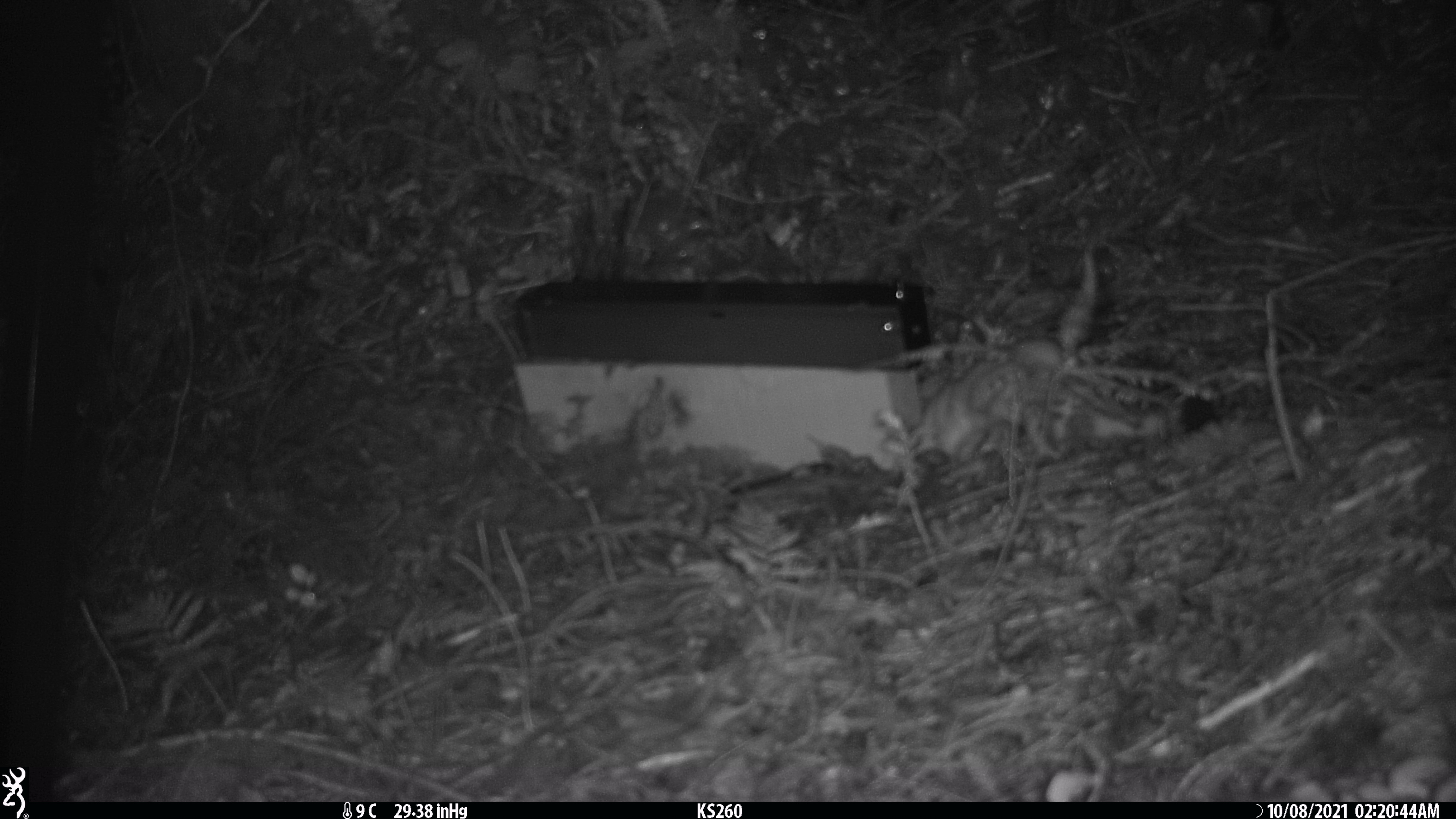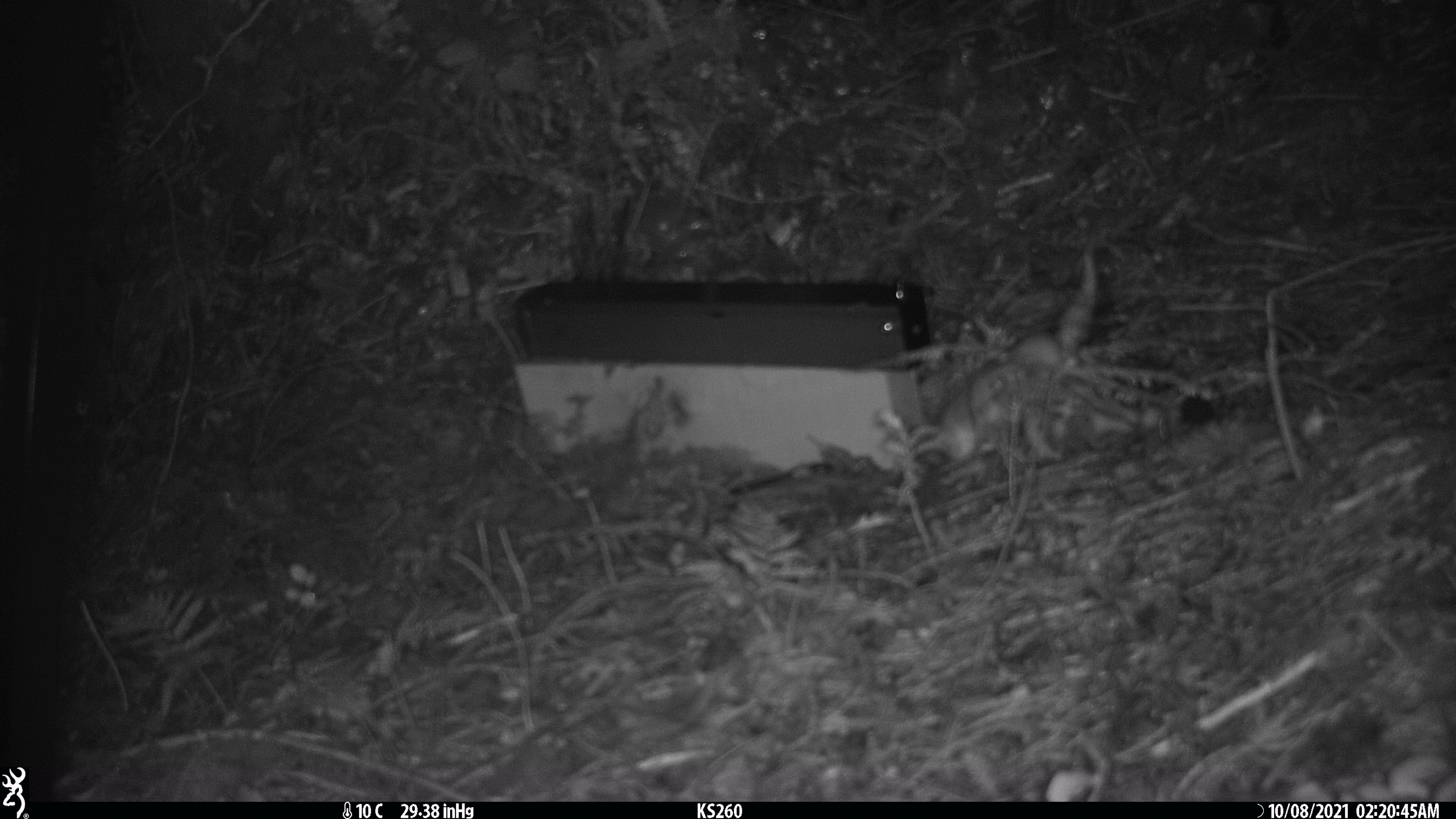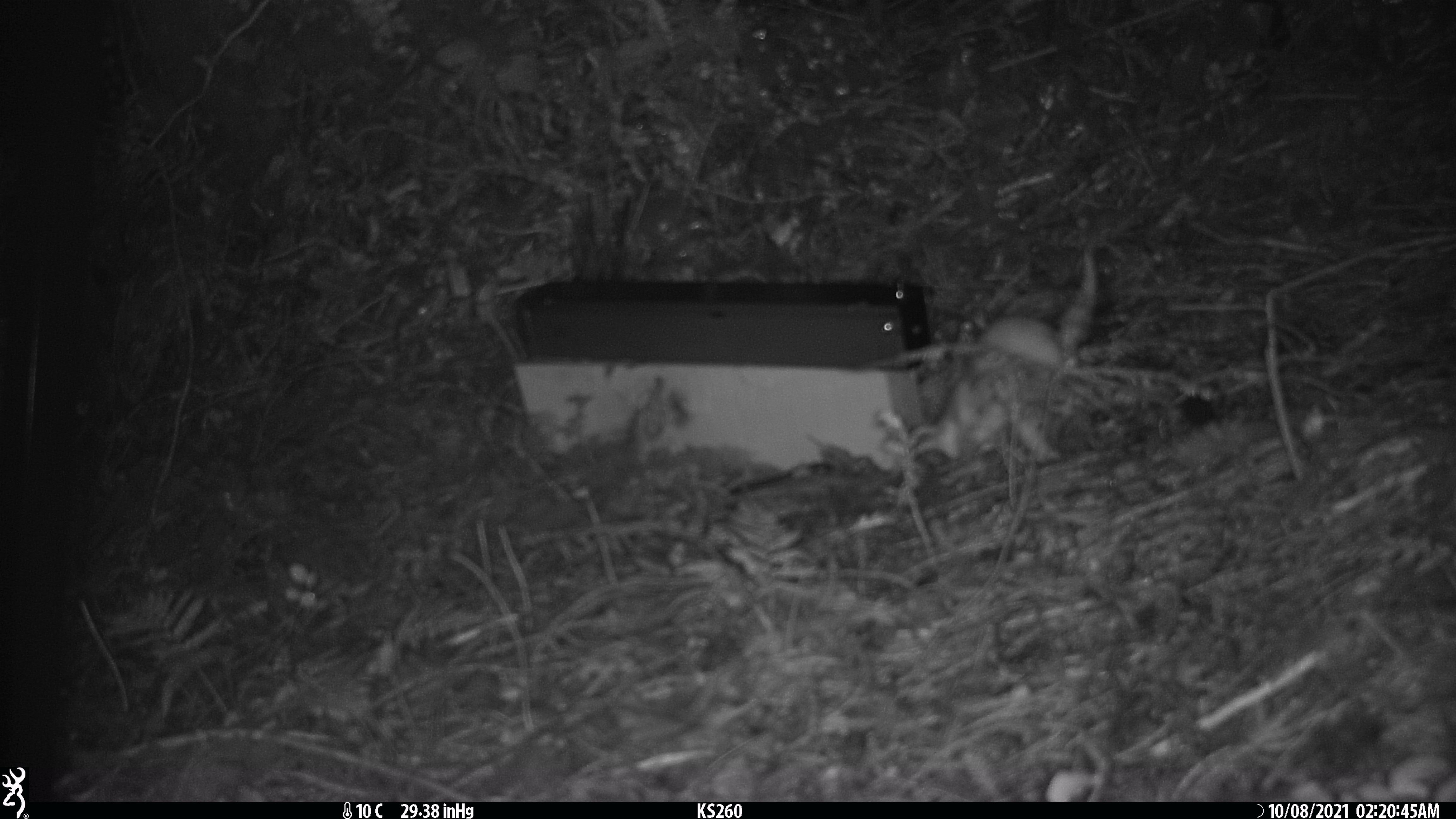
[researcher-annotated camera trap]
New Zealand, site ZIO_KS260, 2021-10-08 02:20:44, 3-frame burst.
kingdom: Animalia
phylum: Chordata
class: Mammalia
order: Carnivora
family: Mustelidae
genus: Mustela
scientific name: Mustela erminea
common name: stoat